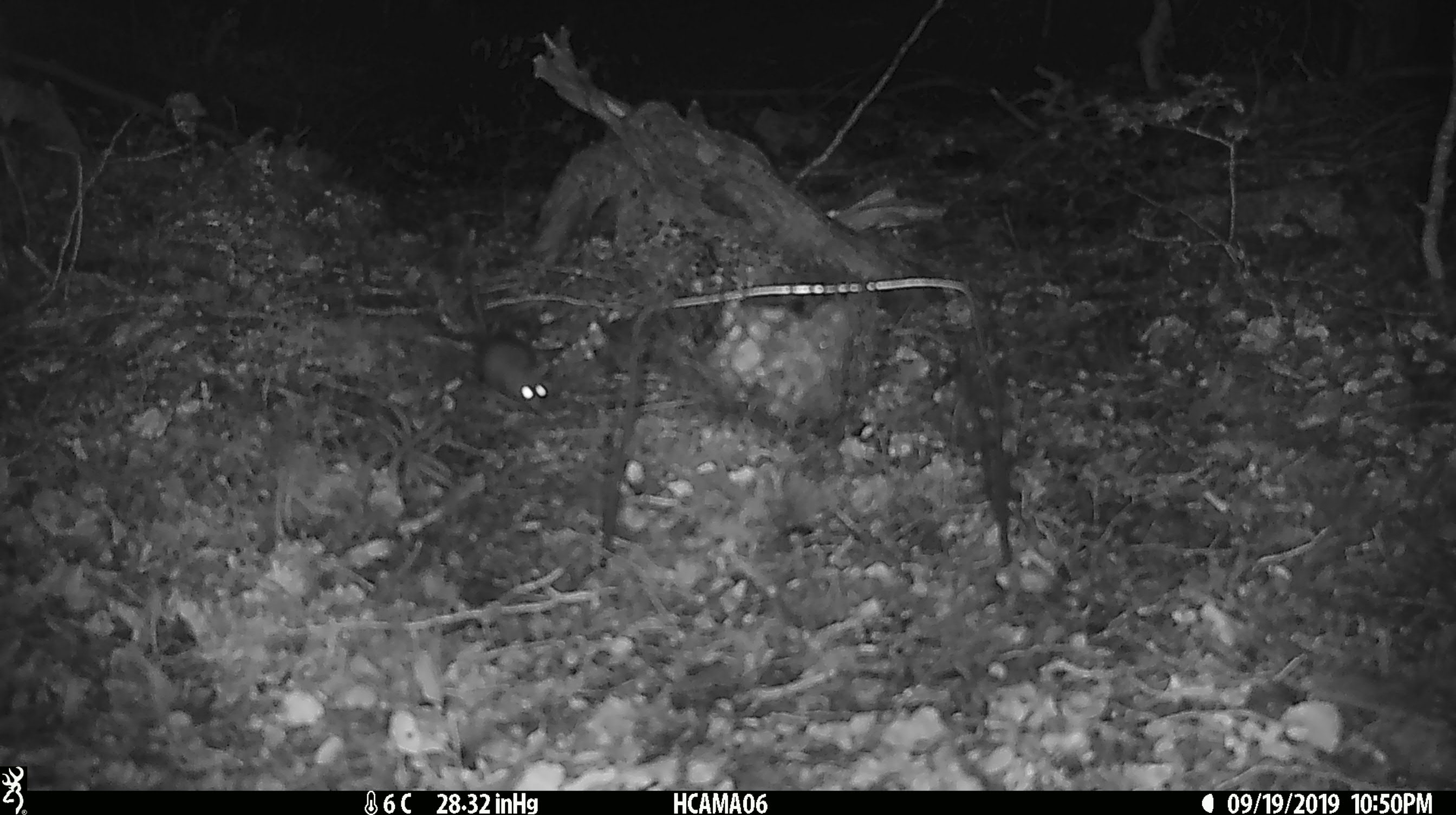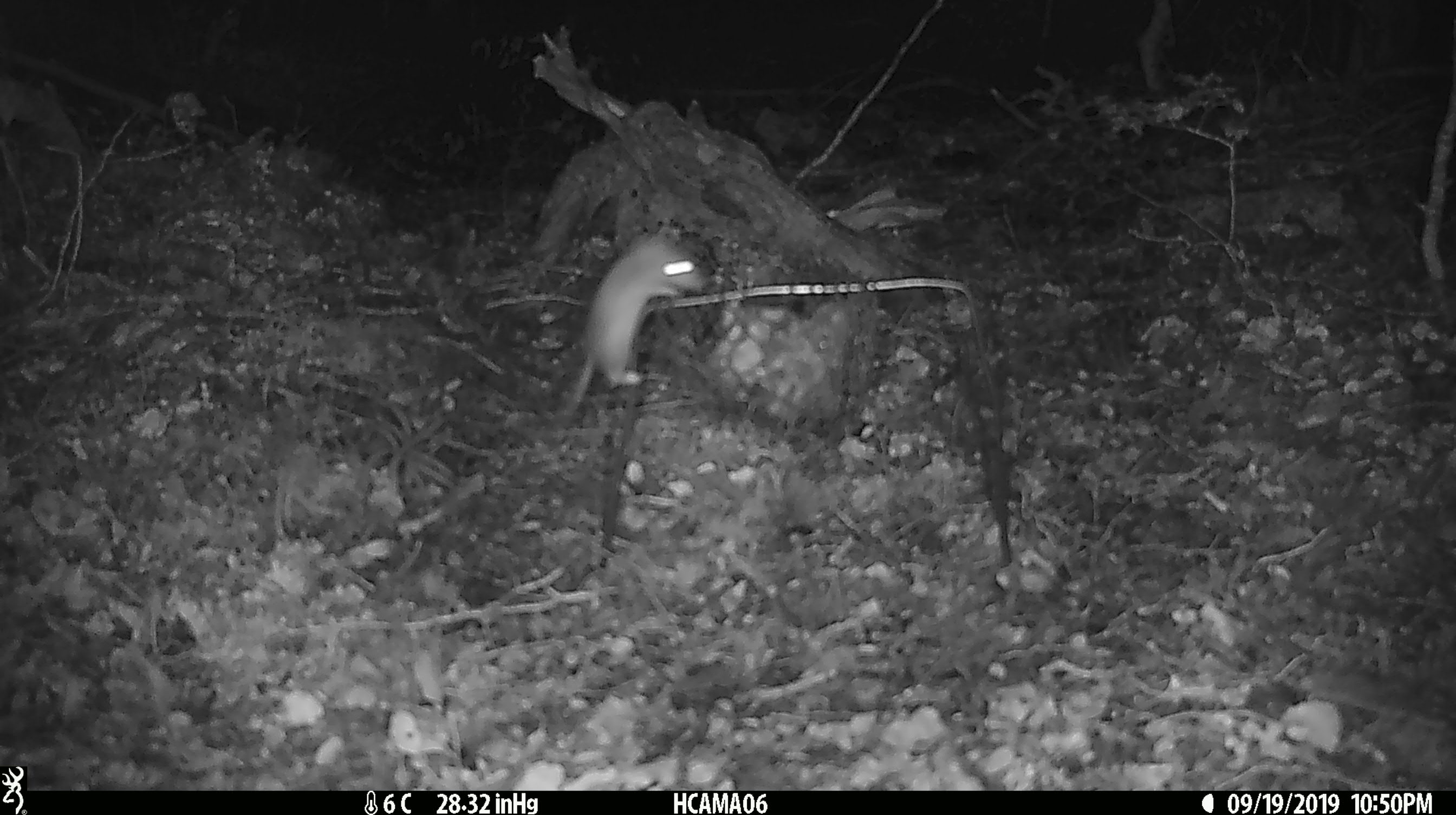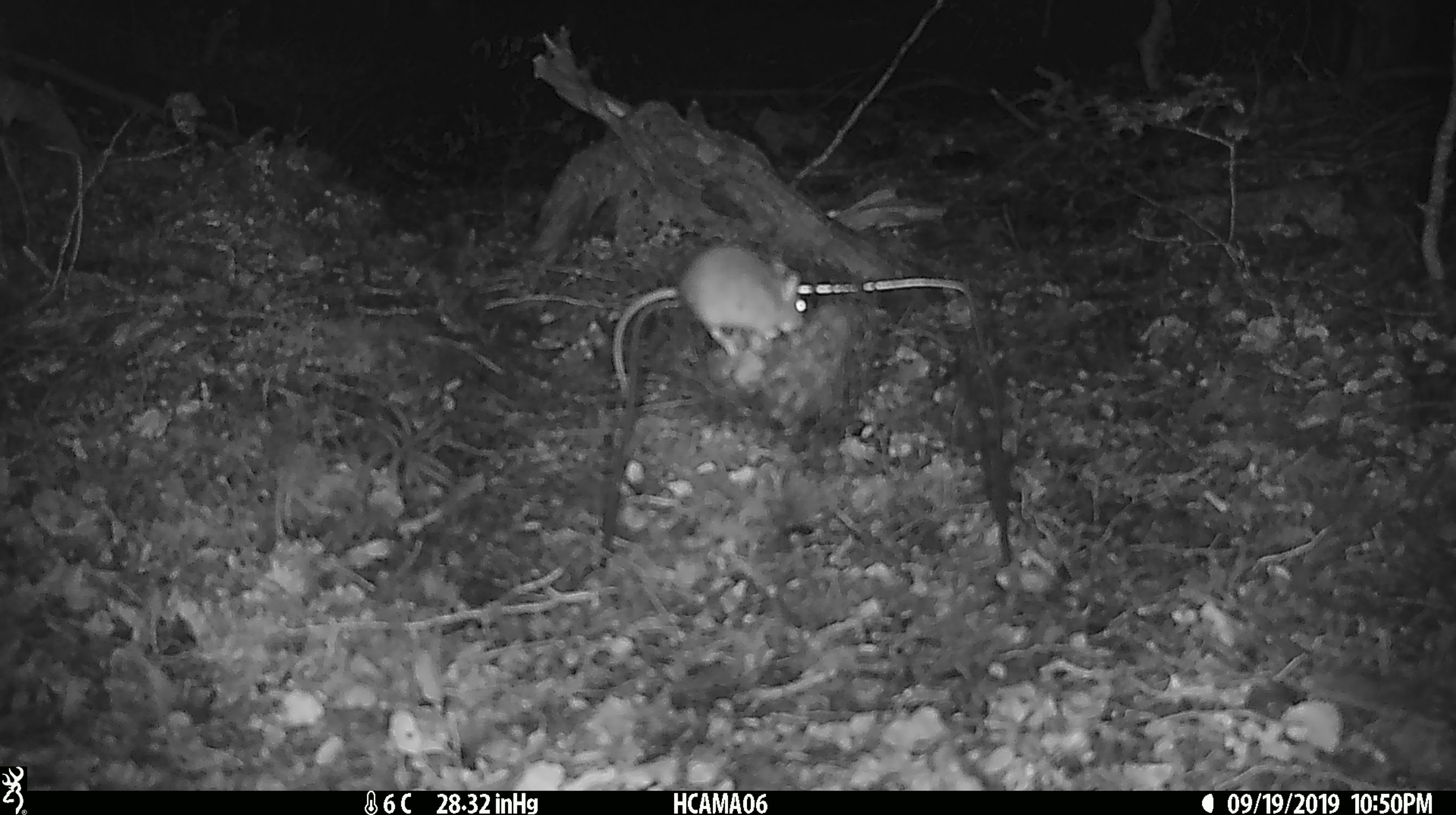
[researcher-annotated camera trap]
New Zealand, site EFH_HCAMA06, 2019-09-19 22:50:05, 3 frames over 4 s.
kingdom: Animalia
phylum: Chordata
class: Mammalia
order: Rodentia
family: Muridae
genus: Mus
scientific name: Mus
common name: mouse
Mouse (Mus).